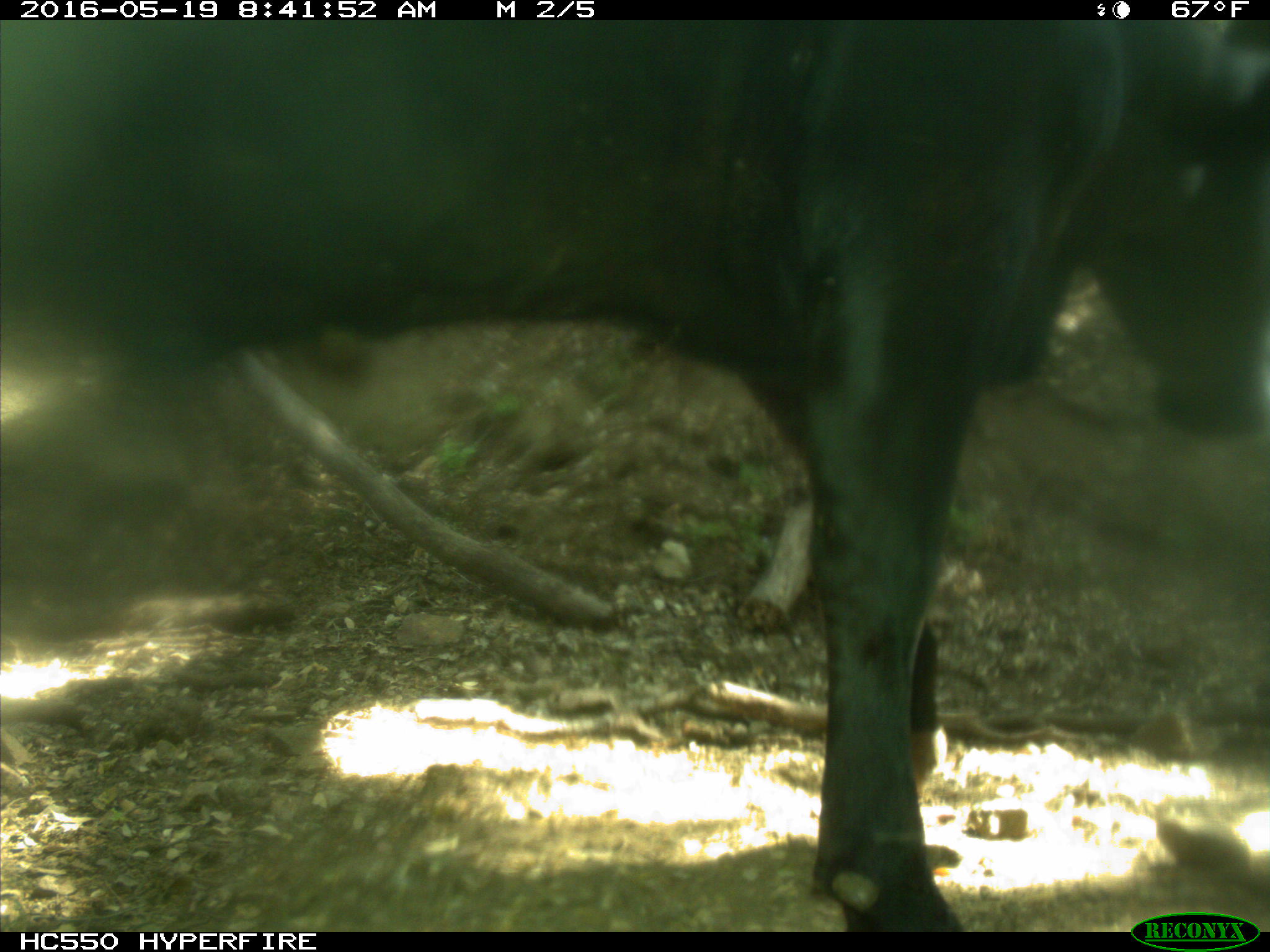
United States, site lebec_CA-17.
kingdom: Animalia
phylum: Chordata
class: Mammalia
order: Artiodactyla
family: Bovidae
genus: Bos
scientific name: Bos taurus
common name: domestic cow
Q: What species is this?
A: Bos taurus (domestic cow).